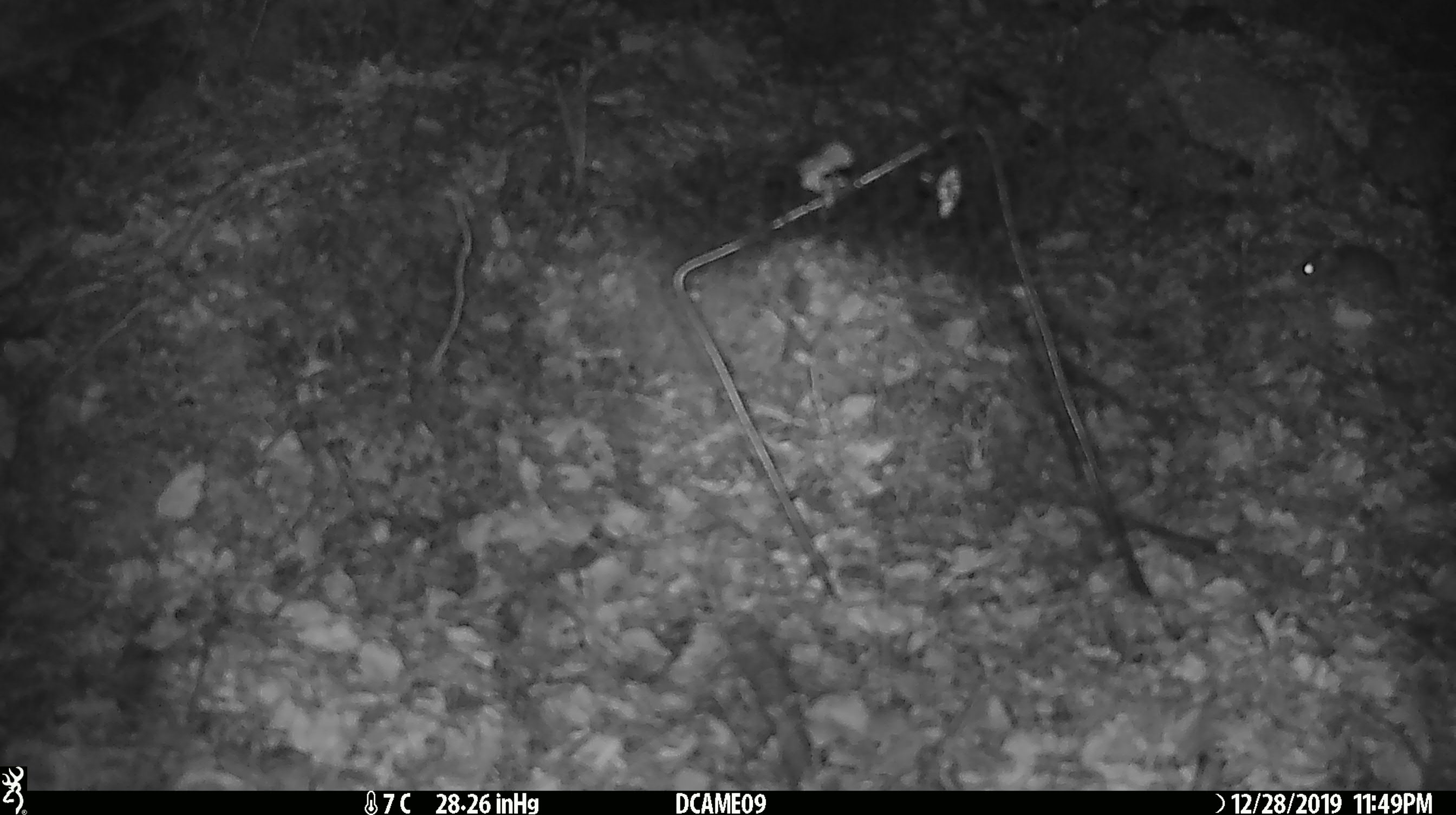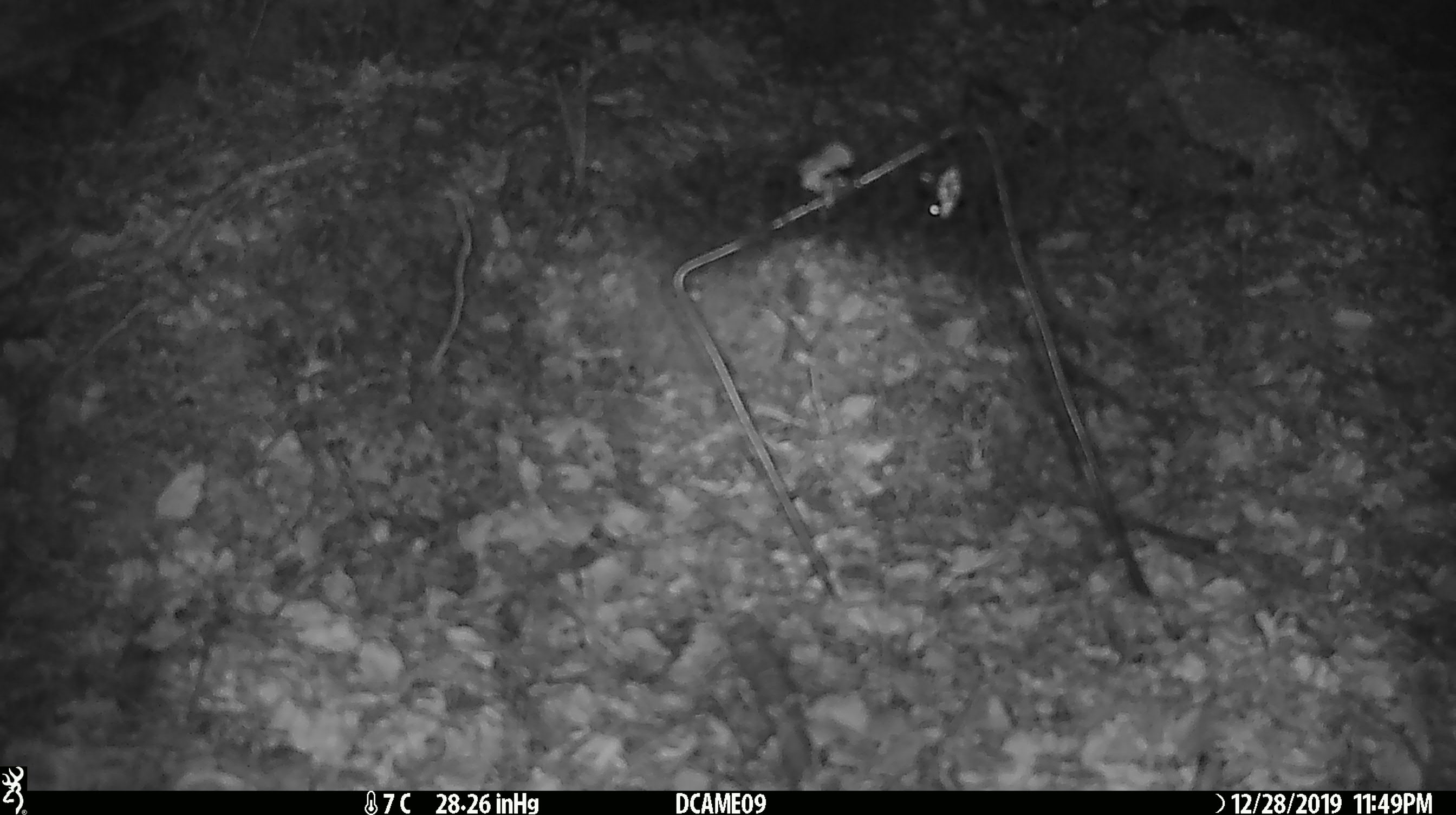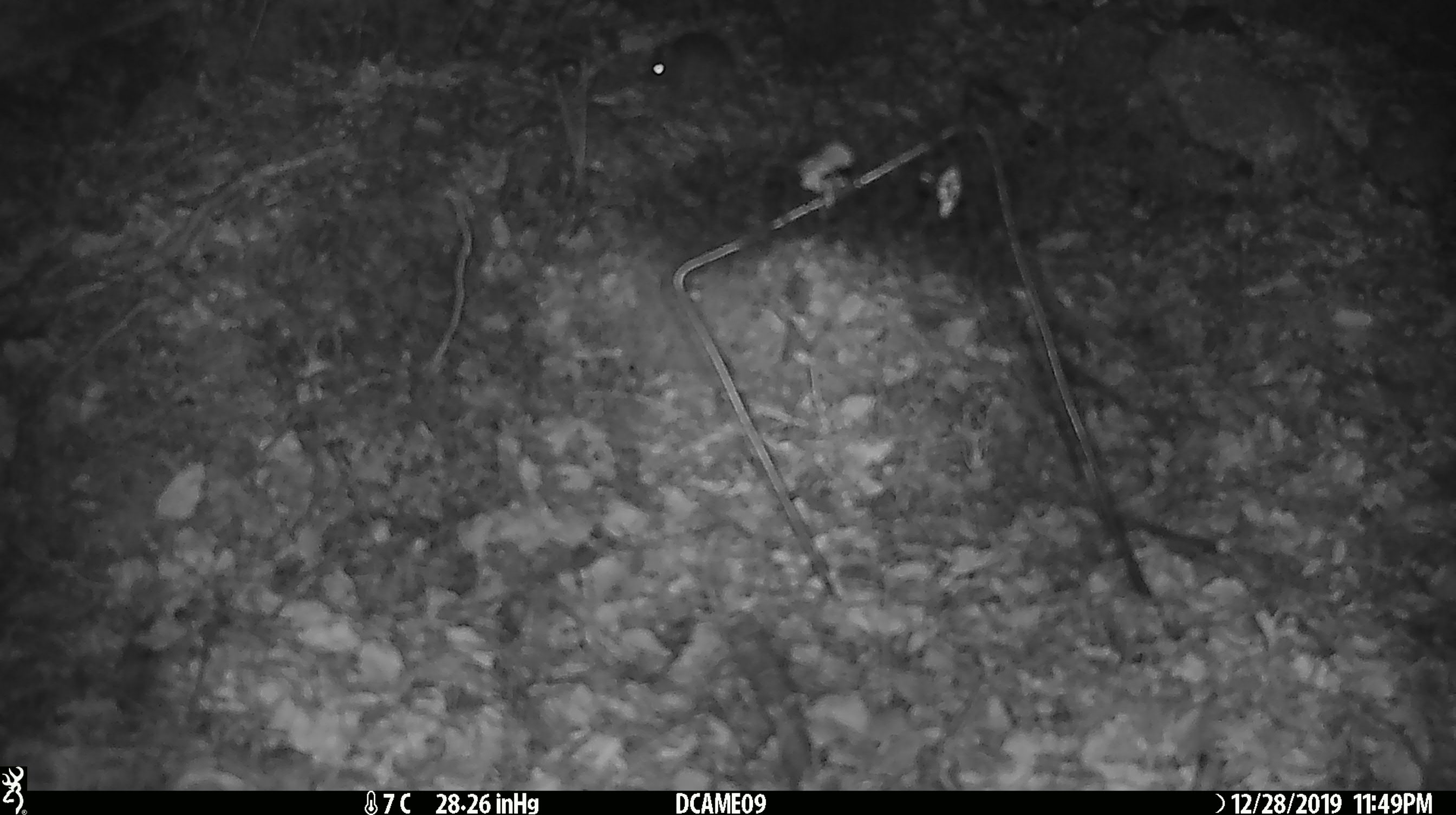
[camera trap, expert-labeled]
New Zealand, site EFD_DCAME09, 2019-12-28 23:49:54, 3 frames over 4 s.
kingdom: Animalia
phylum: Chordata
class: Mammalia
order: Rodentia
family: Muridae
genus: Mus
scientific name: Mus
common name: mouse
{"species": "mouse (Mus)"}